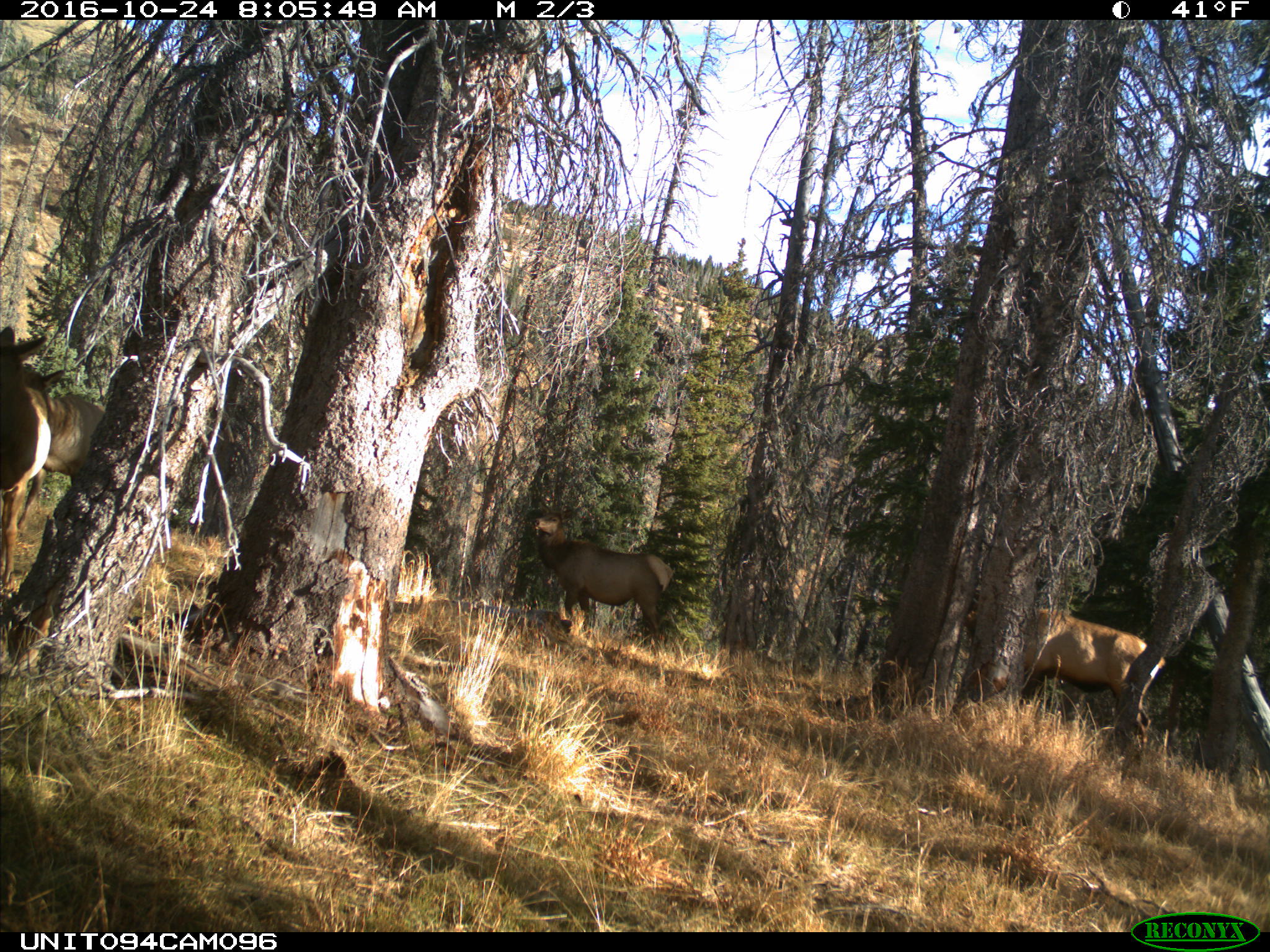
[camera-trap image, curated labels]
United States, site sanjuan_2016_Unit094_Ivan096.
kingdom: Animalia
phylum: Chordata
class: Mammalia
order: Artiodactyla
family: Cervidae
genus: Cervus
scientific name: Cervus elaphus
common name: red deer